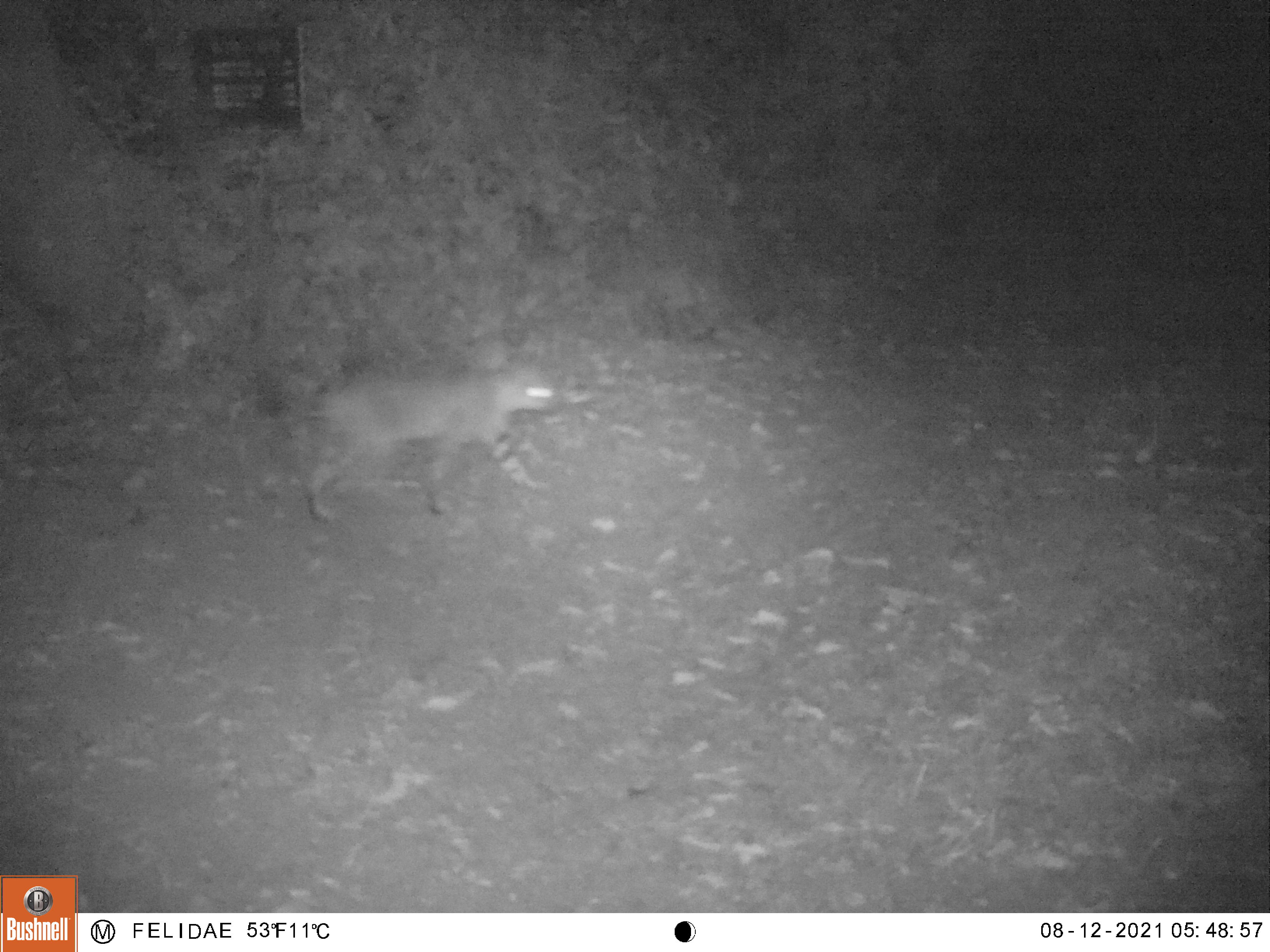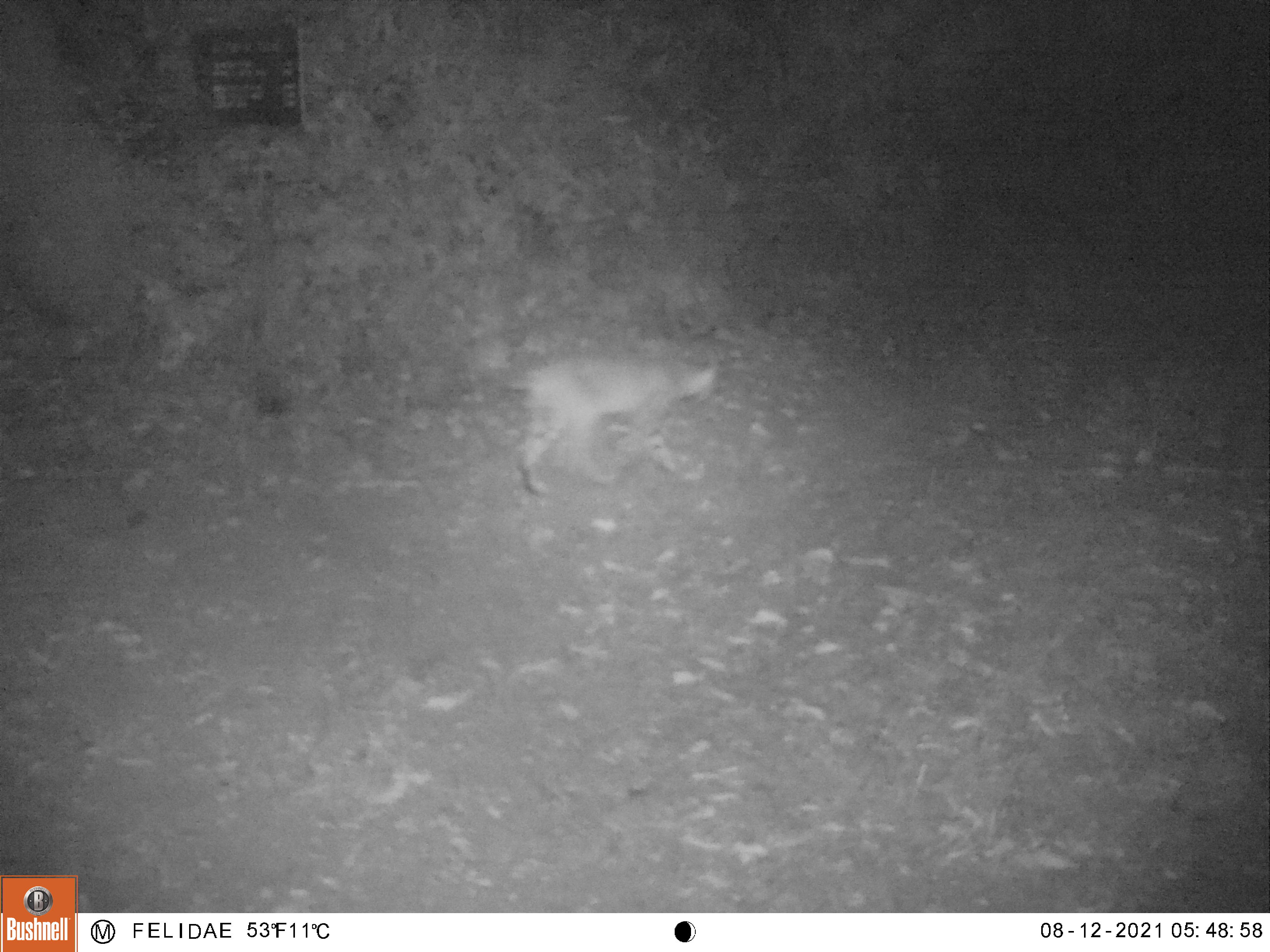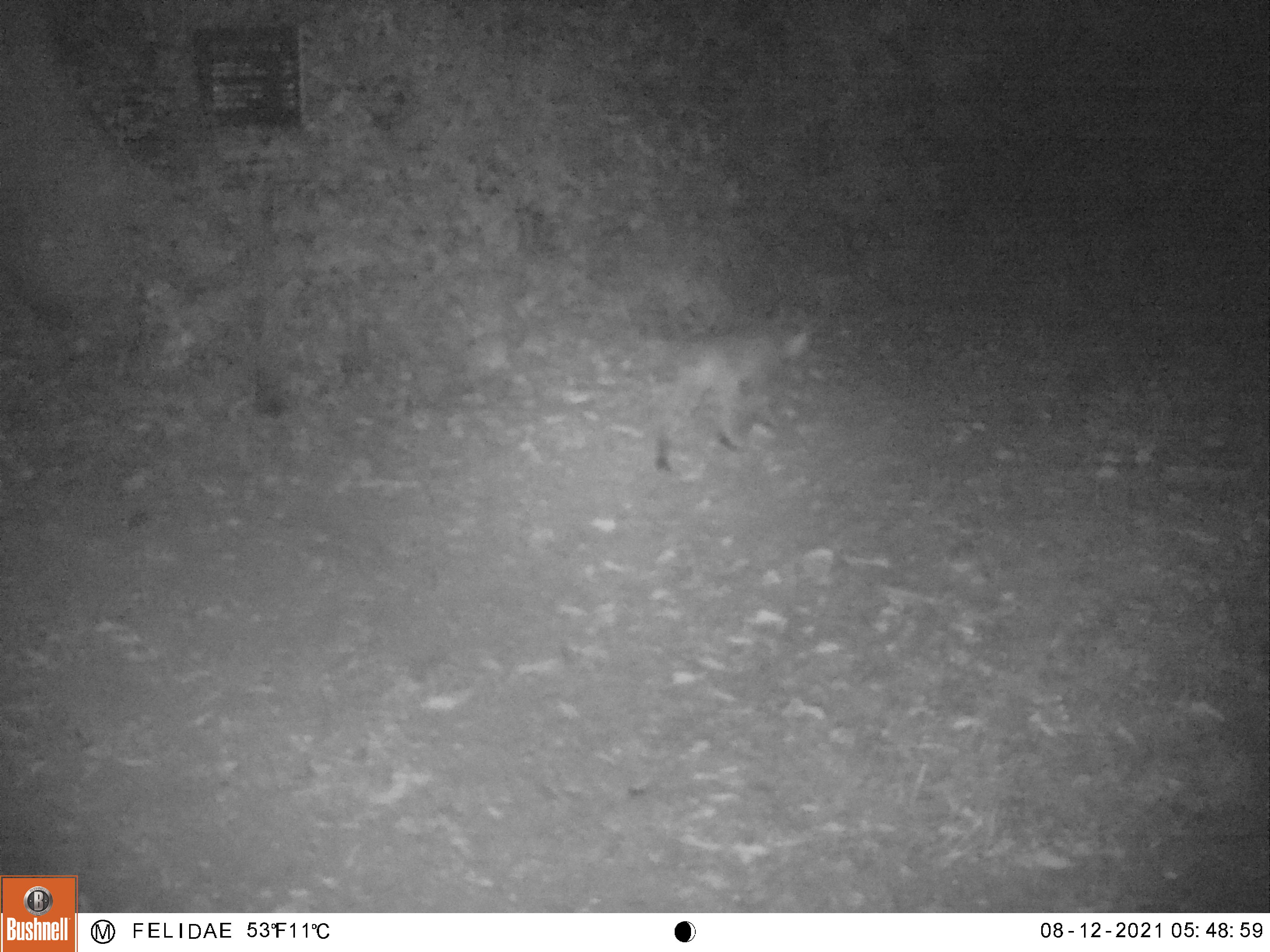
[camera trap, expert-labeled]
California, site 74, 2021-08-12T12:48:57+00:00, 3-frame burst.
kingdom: Animalia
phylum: Chordata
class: Mammalia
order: Carnivora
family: Felidae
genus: Lynx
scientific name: Lynx rufus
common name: bobcat